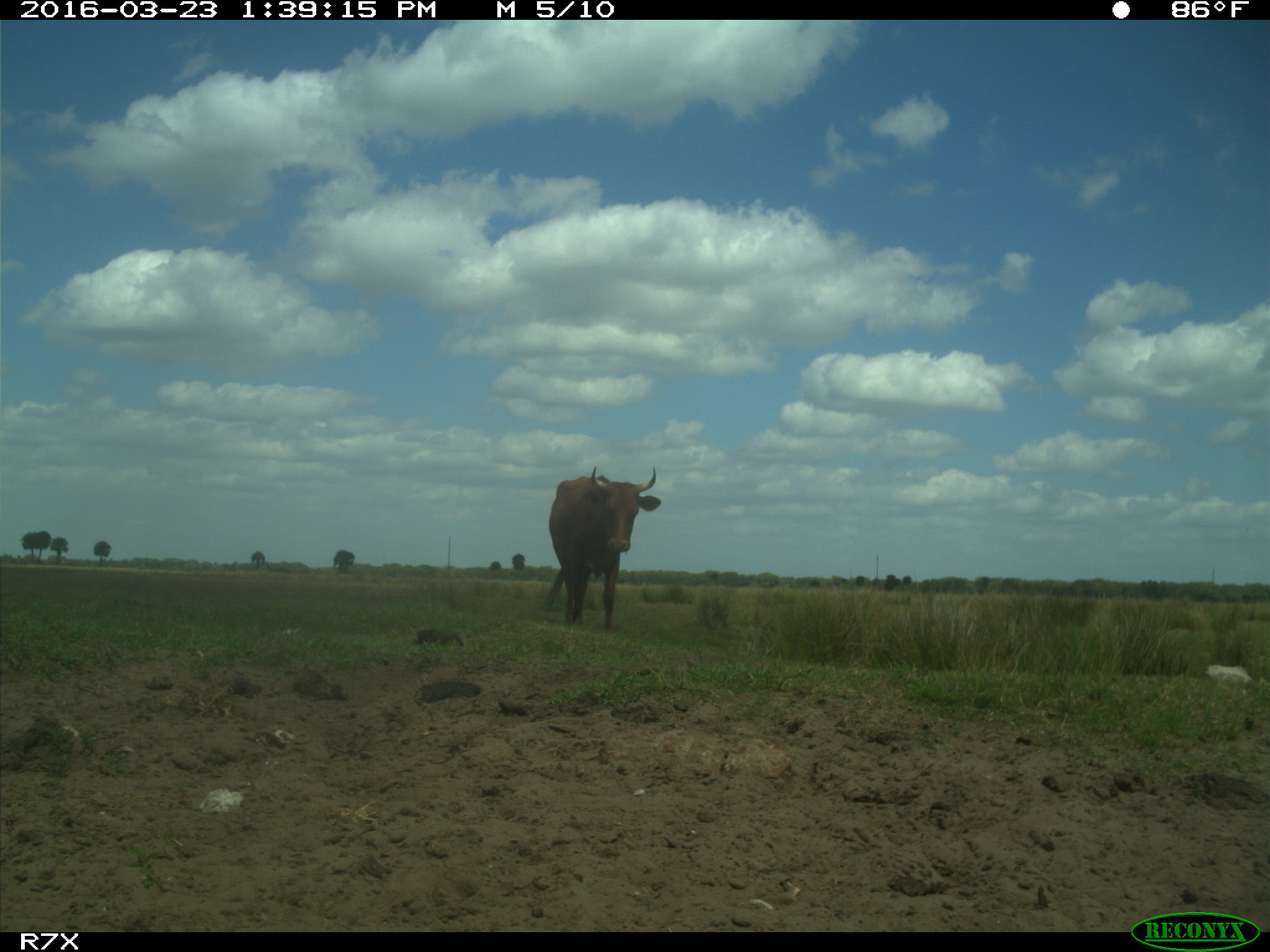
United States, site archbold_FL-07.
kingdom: Animalia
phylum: Chordata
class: Mammalia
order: Artiodactyla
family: Bovidae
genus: Bos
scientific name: Bos taurus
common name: domestic cow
Bos taurus (domestic cow).